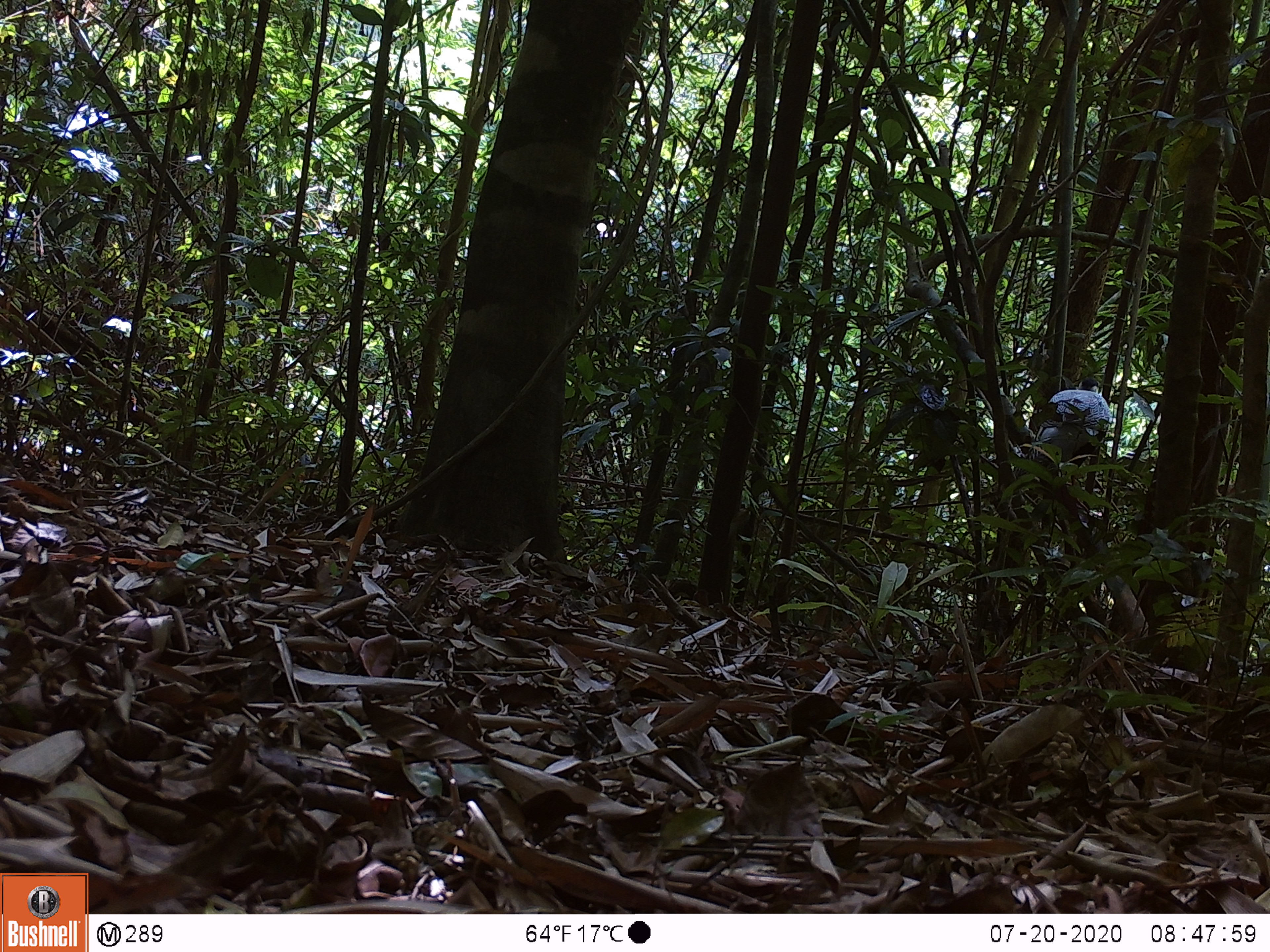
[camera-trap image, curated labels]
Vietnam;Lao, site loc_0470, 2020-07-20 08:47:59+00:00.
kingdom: Animalia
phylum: Chordata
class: Aves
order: Galliformes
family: Phasianidae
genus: Lophura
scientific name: Lophura nycthemera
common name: silver pheasant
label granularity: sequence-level